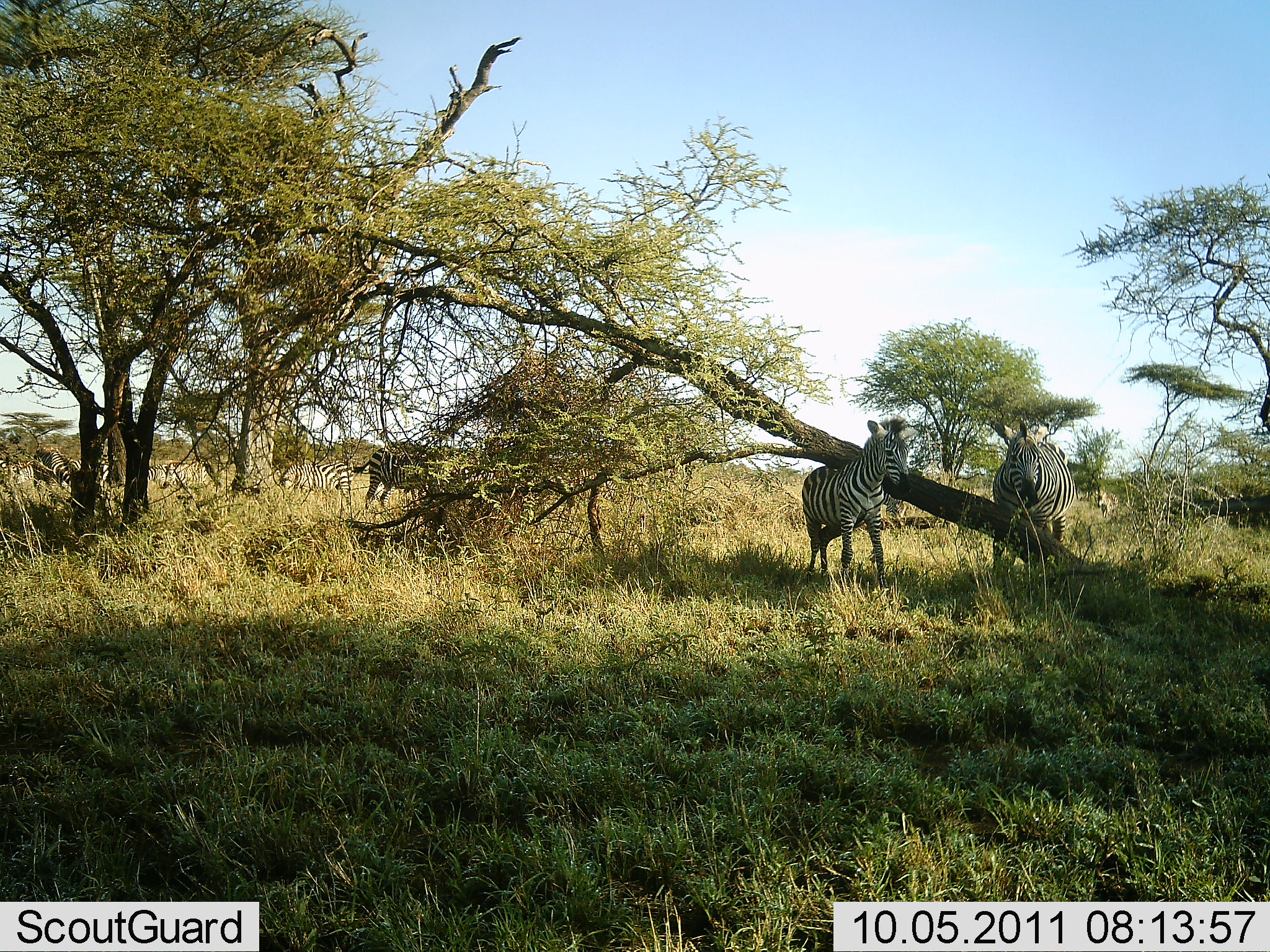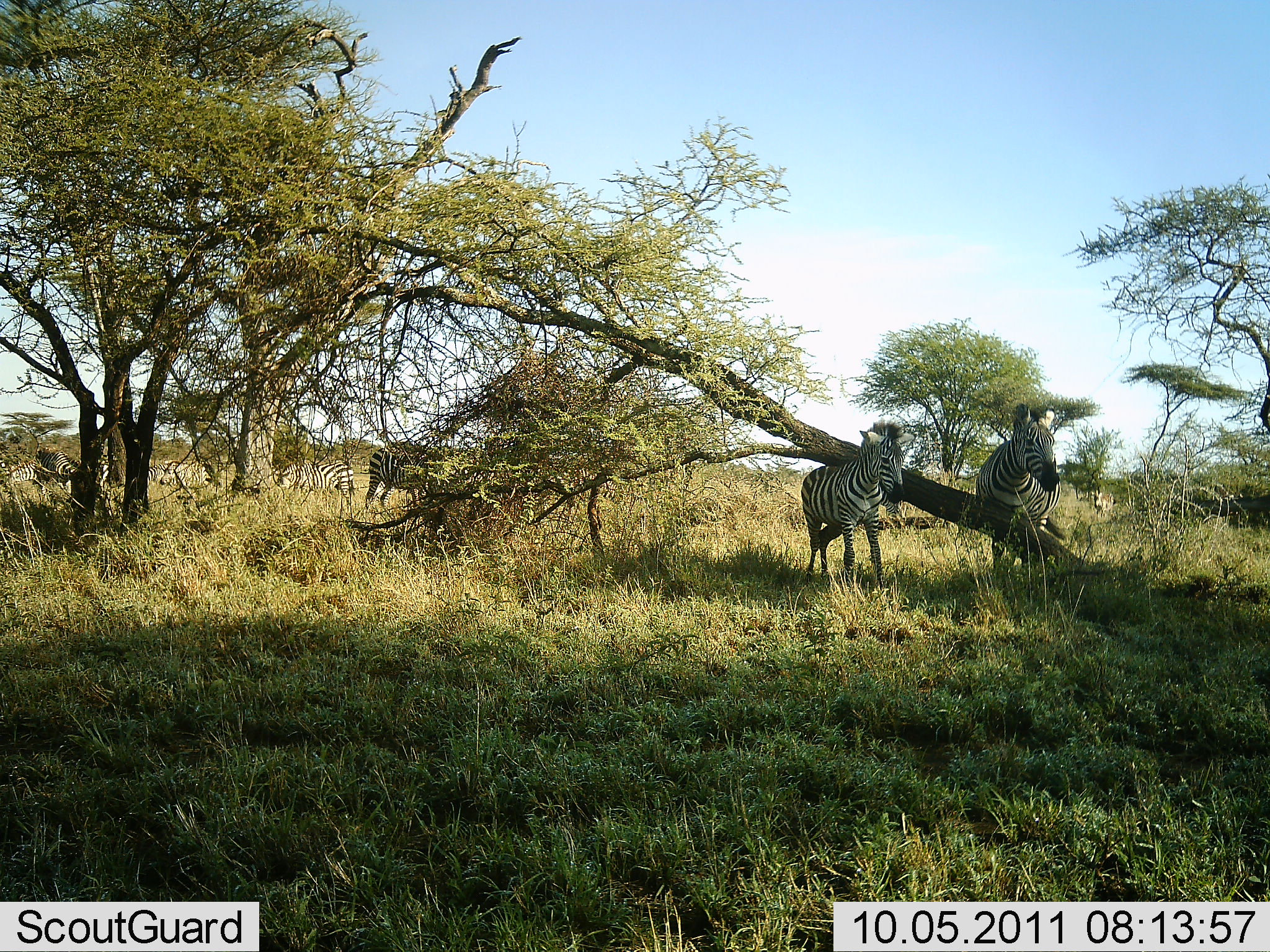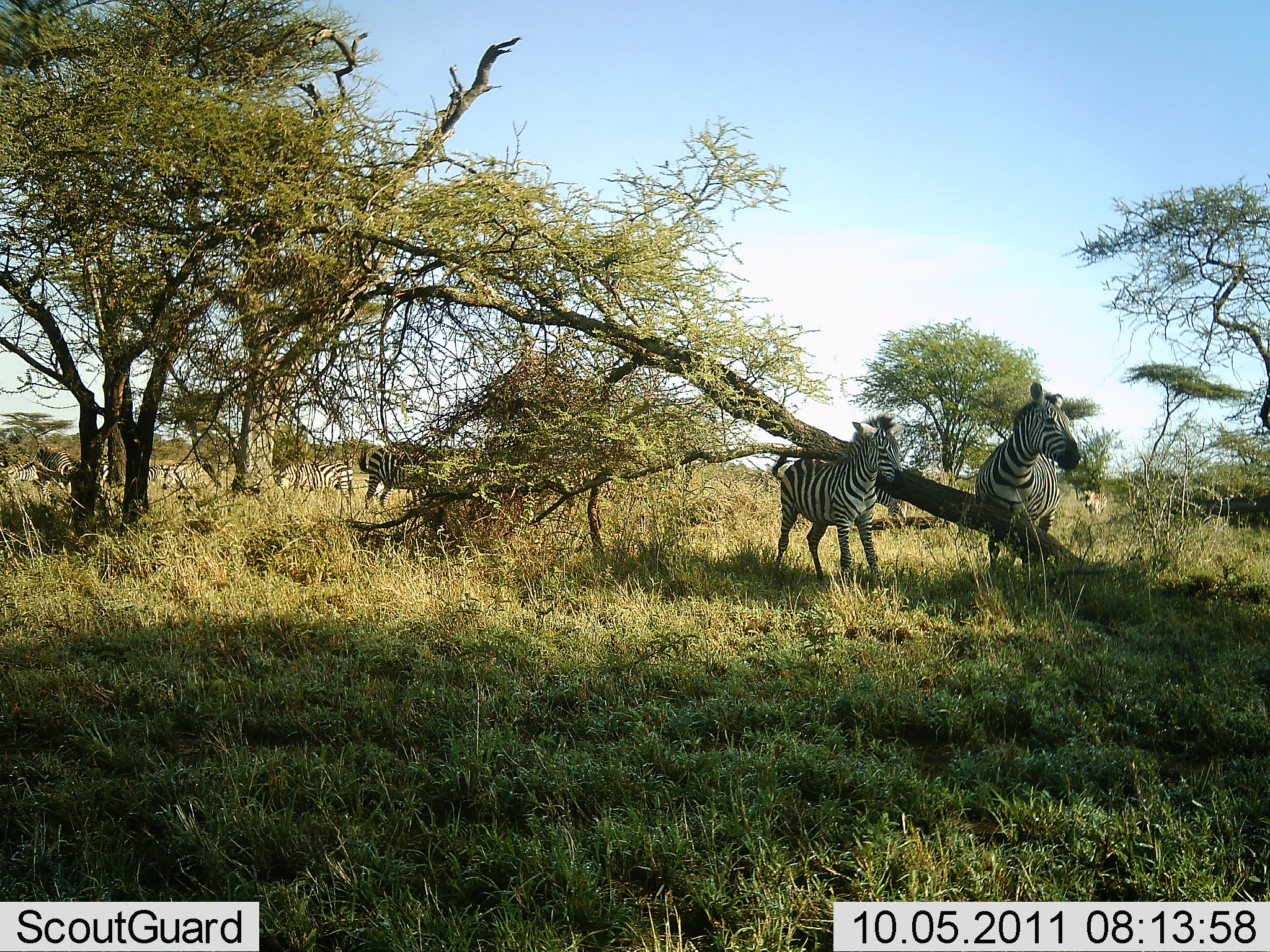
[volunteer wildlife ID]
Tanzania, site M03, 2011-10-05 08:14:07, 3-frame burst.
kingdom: Animalia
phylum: Chordata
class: Mammalia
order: Perissodactyla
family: Equidae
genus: Equus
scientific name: Equus quagga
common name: plains zebra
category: zebra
Zebra (plains zebra) (Equus quagga), count 7. Behavior (volunteer vote fractions): standing 87%, resting 7%, moving 27%, interacting 20%. Young present (vote fraction): 7%. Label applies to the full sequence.